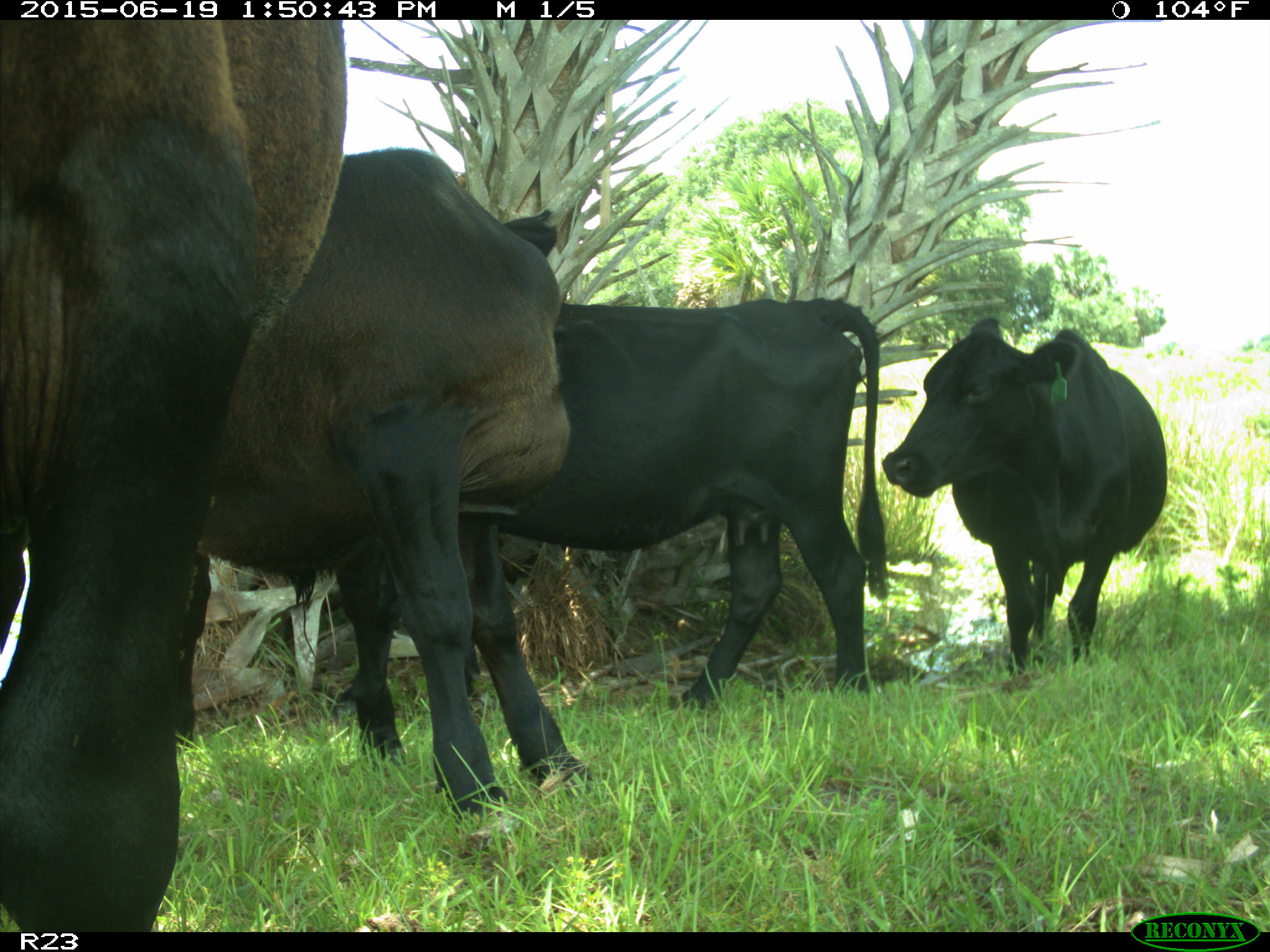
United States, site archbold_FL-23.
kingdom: Animalia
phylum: Chordata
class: Mammalia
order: Artiodactyla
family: Suidae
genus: Sus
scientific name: Sus scrofa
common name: wild boar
Sus scrofa (wild boar).